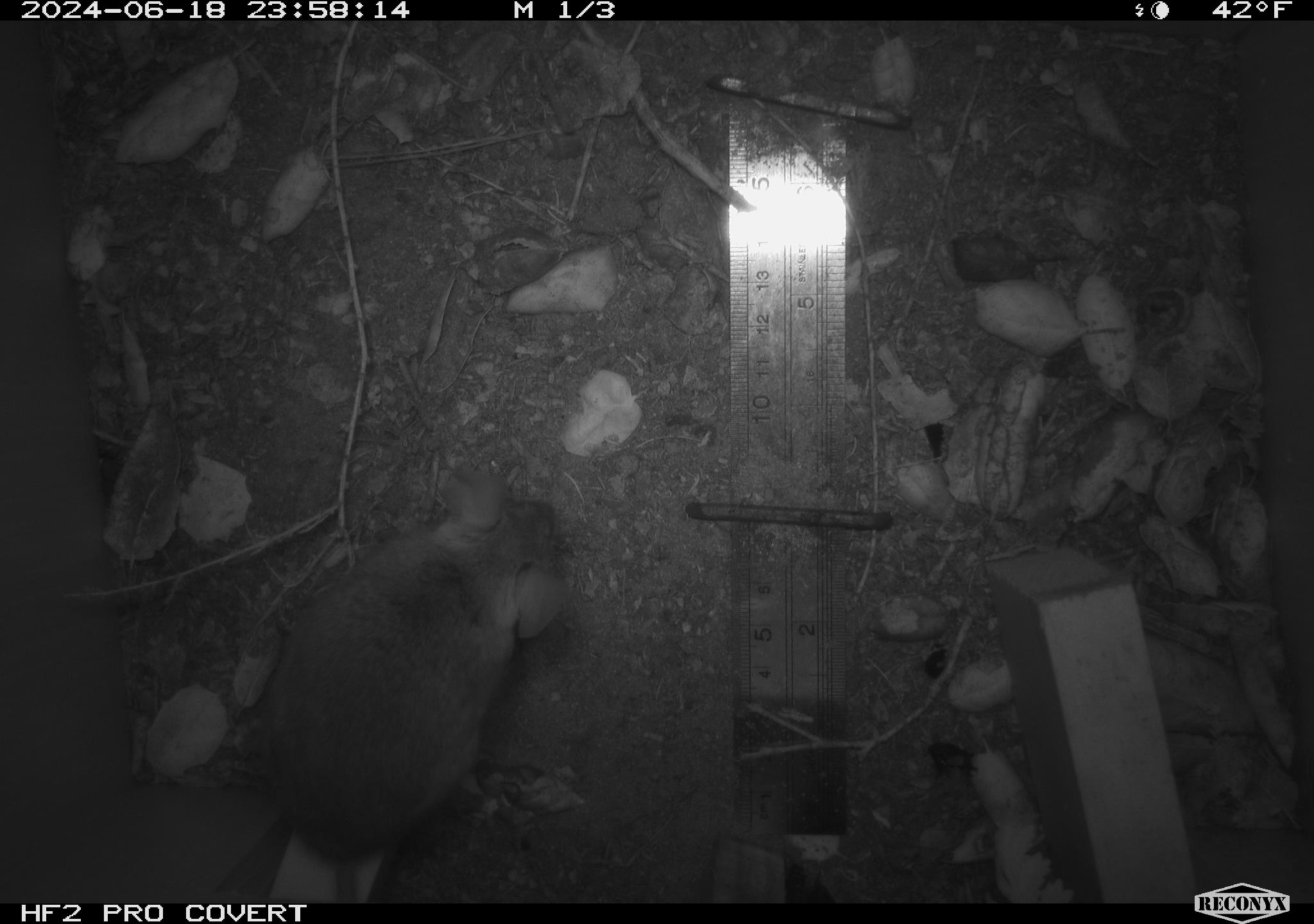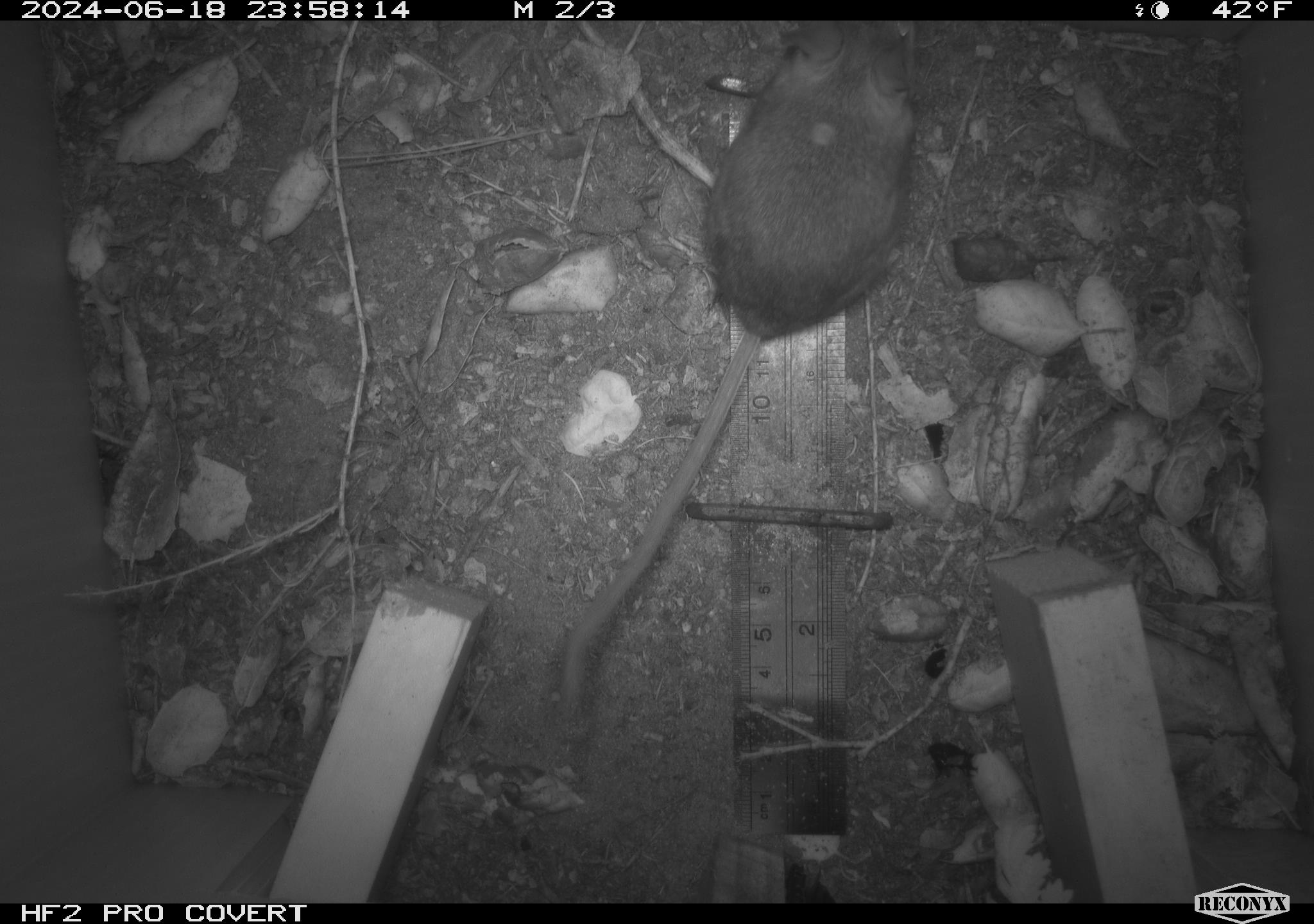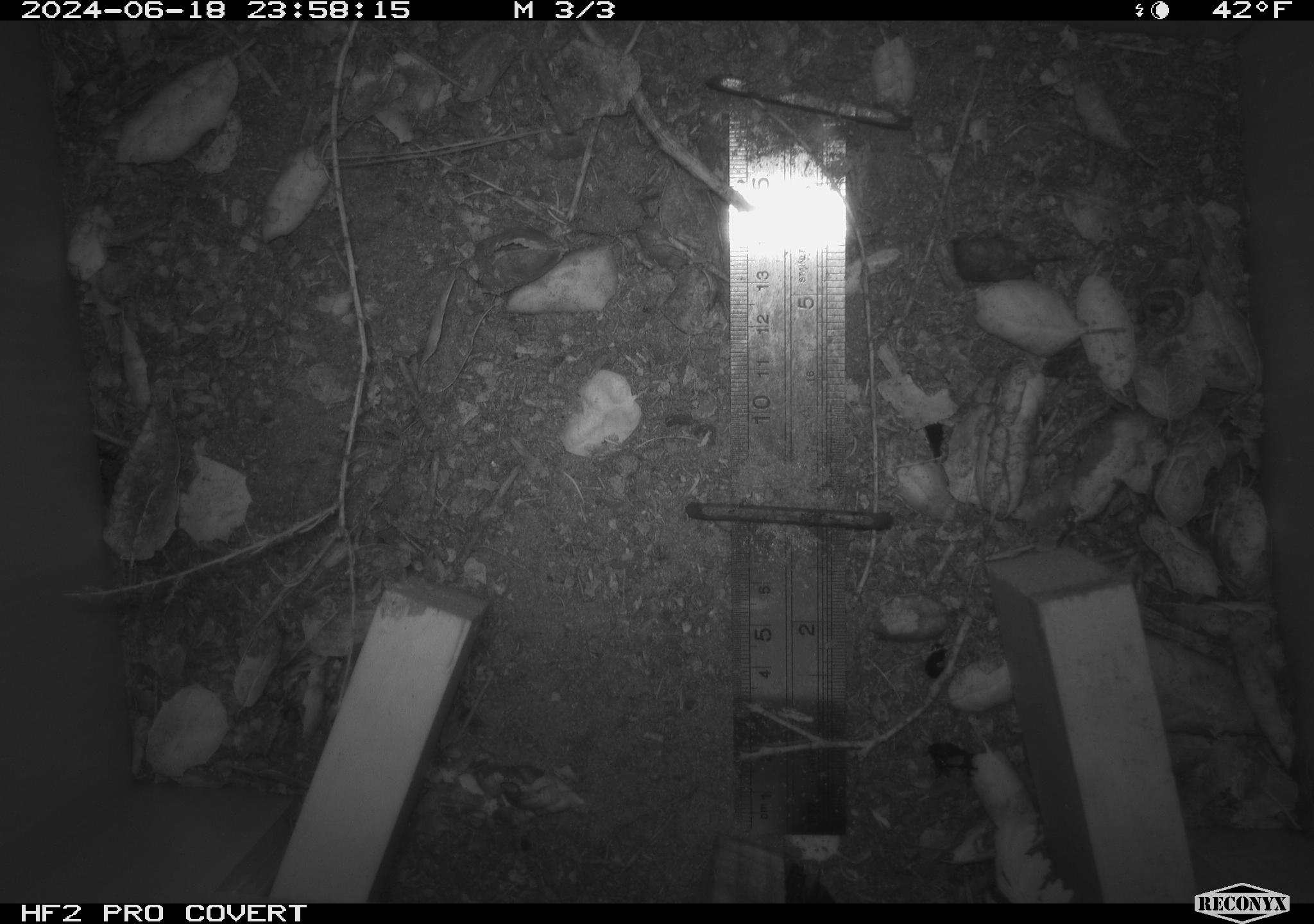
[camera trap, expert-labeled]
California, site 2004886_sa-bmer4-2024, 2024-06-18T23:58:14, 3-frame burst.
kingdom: Animalia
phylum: Chordata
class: Mammalia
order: Rodentia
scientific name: Rodentia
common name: woodrat or rat or mouse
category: woodrat or rat or mouse species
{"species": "woodrat or rat or mouse species (woodrat or rat or mouse) (Rodentia)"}